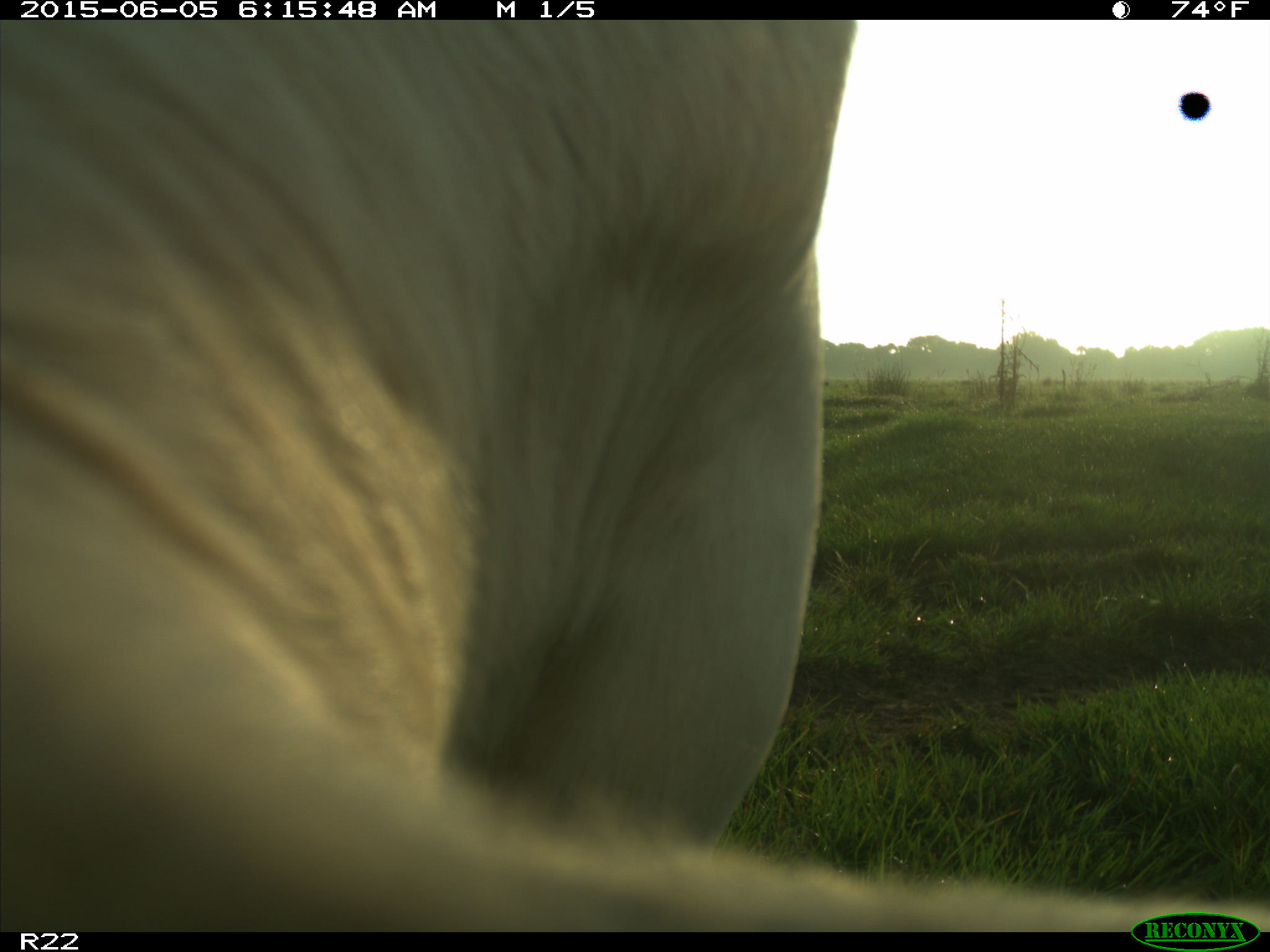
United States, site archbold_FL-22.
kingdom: Animalia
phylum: Chordata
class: Mammalia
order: Artiodactyla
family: Bovidae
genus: Bos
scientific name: Bos taurus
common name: domestic cow